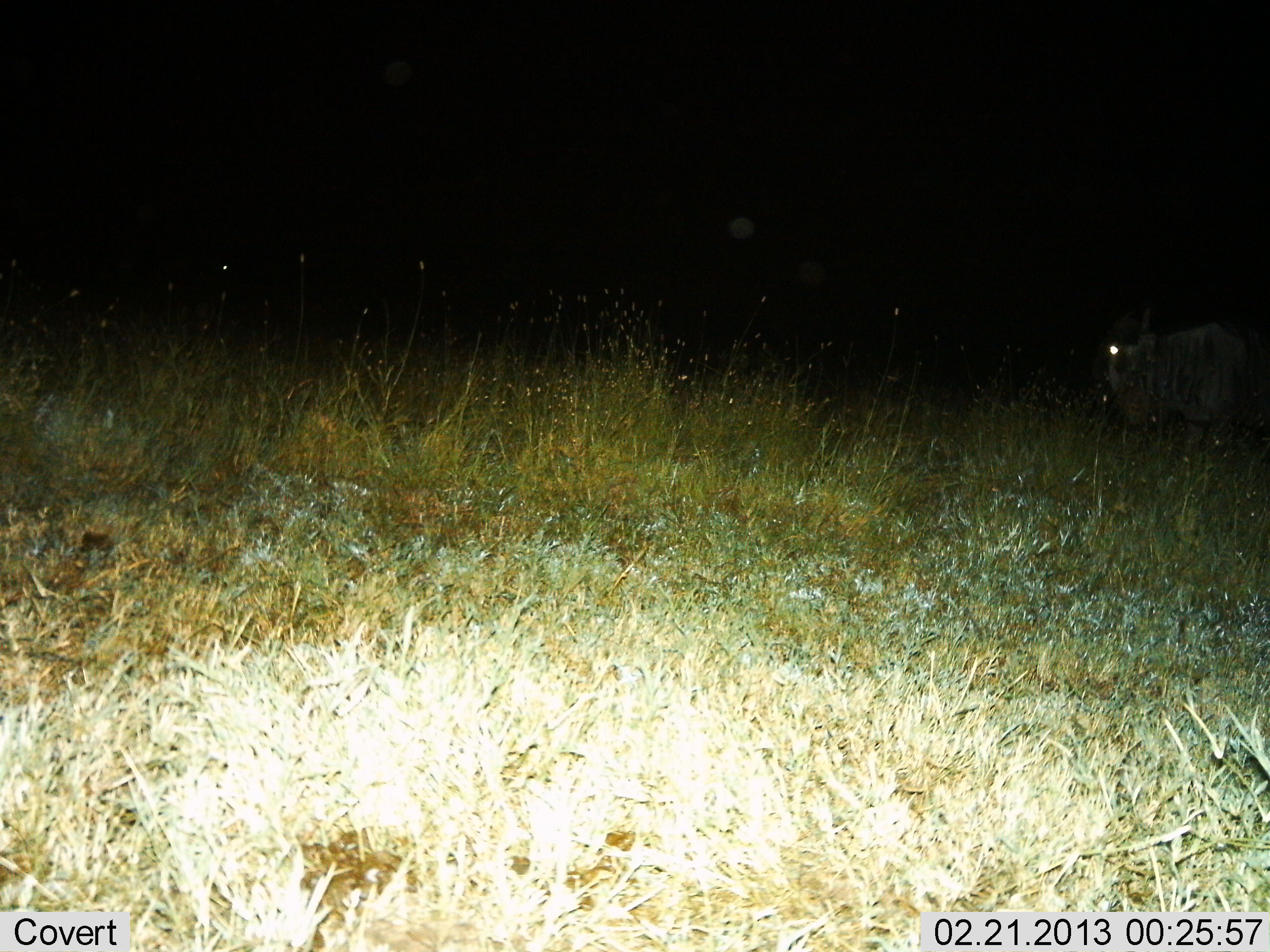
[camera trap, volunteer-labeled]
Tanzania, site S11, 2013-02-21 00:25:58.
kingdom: Animalia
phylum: Chordata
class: Mammalia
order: Artiodactyla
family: Bovidae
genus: Connochaetes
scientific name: Connochaetes taurinus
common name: blue wildebeest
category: wildebeest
Wildebeest (blue wildebeest) (Connochaetes taurinus), count 1. Behavior (volunteer vote fractions): standing 88%, resting 0%, moving 12%, interacting 0%. Young present (vote fraction): 0%. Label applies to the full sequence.